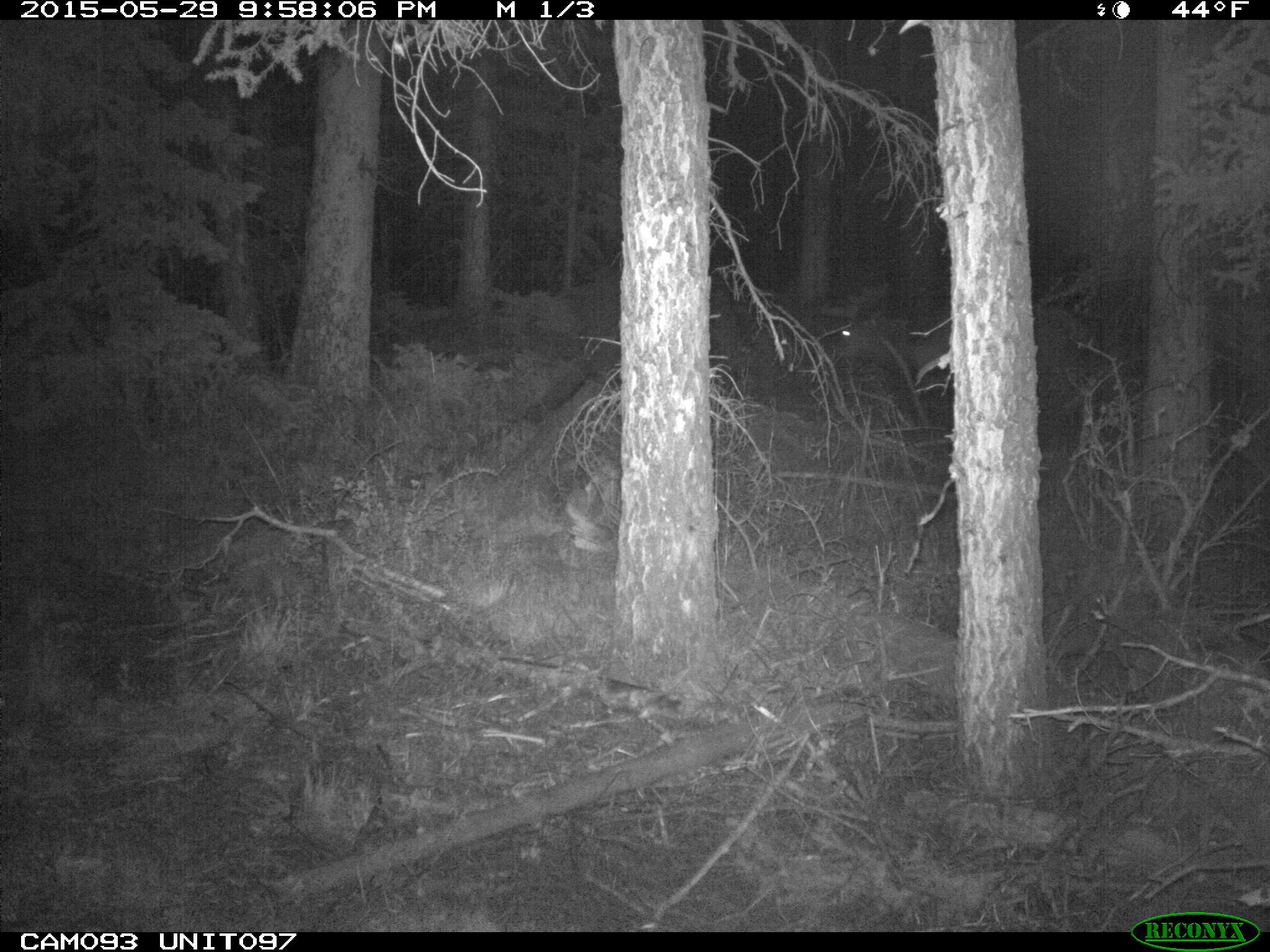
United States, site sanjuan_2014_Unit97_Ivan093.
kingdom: Animalia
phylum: Chordata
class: Mammalia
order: Artiodactyla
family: Cervidae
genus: Cervus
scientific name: Cervus elaphus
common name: red deer